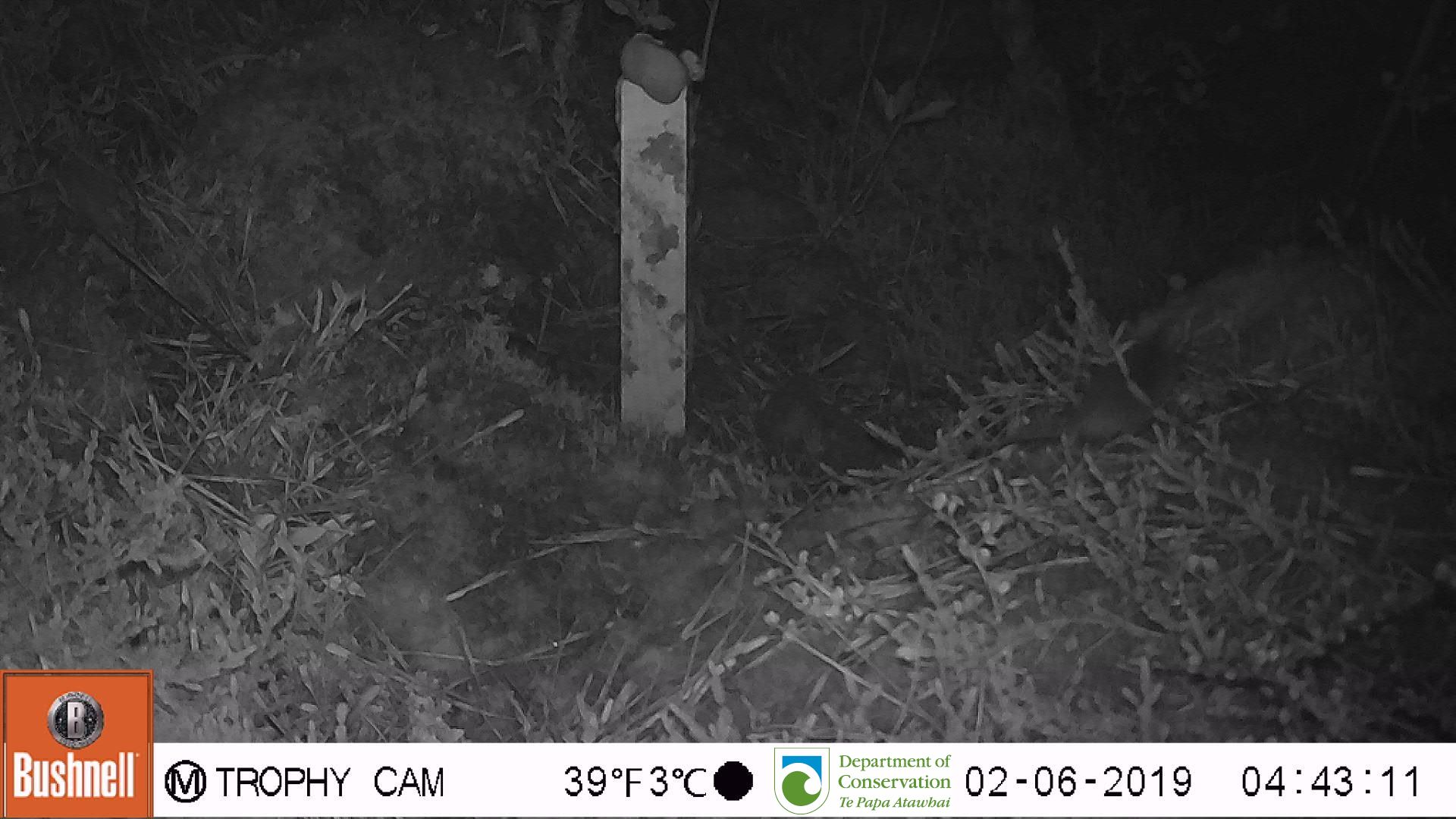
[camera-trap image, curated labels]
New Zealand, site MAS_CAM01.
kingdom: Animalia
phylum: Chordata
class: Mammalia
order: Rodentia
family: Muridae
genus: Mus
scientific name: Mus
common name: mouse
Mouse (Mus).